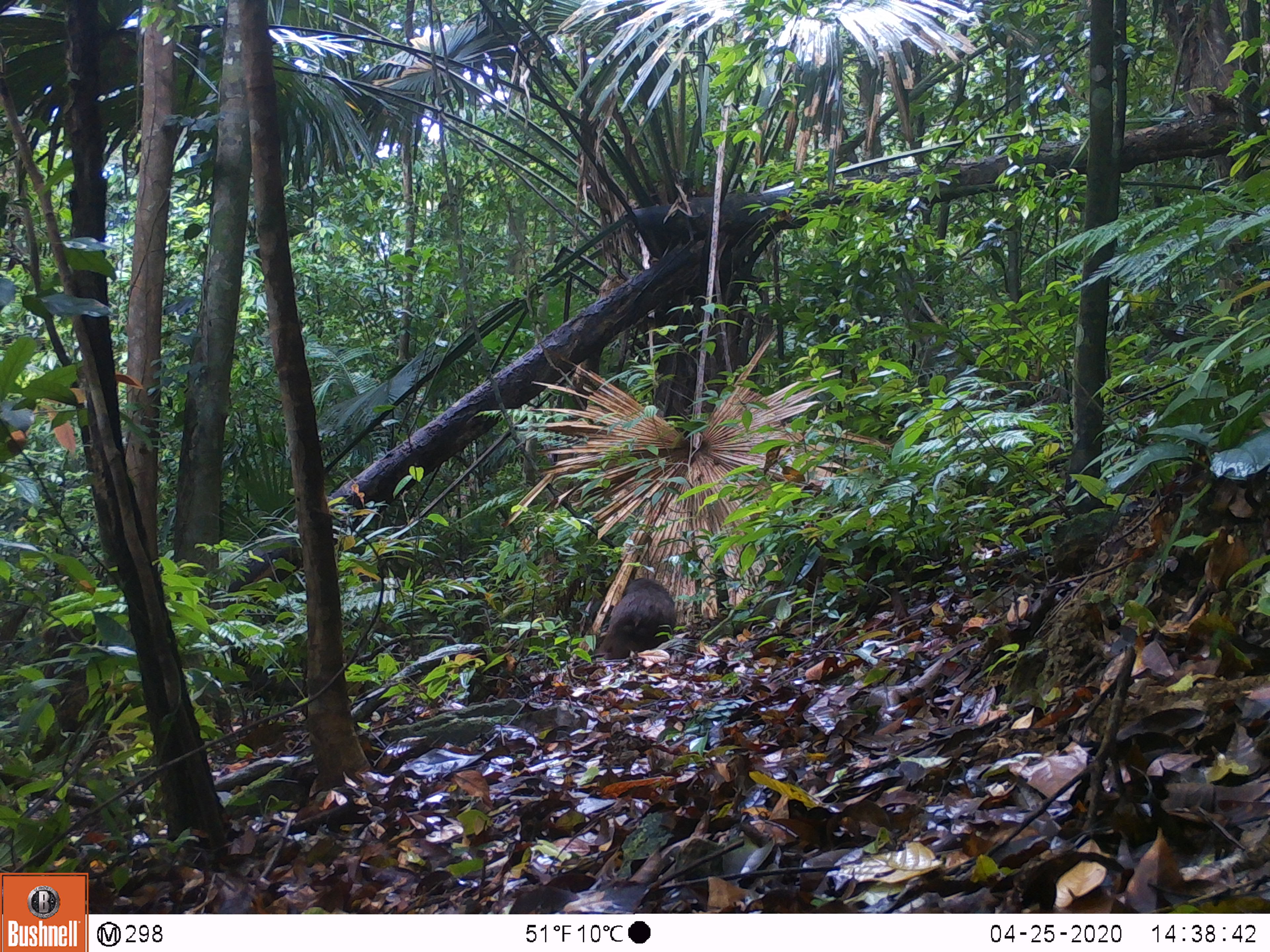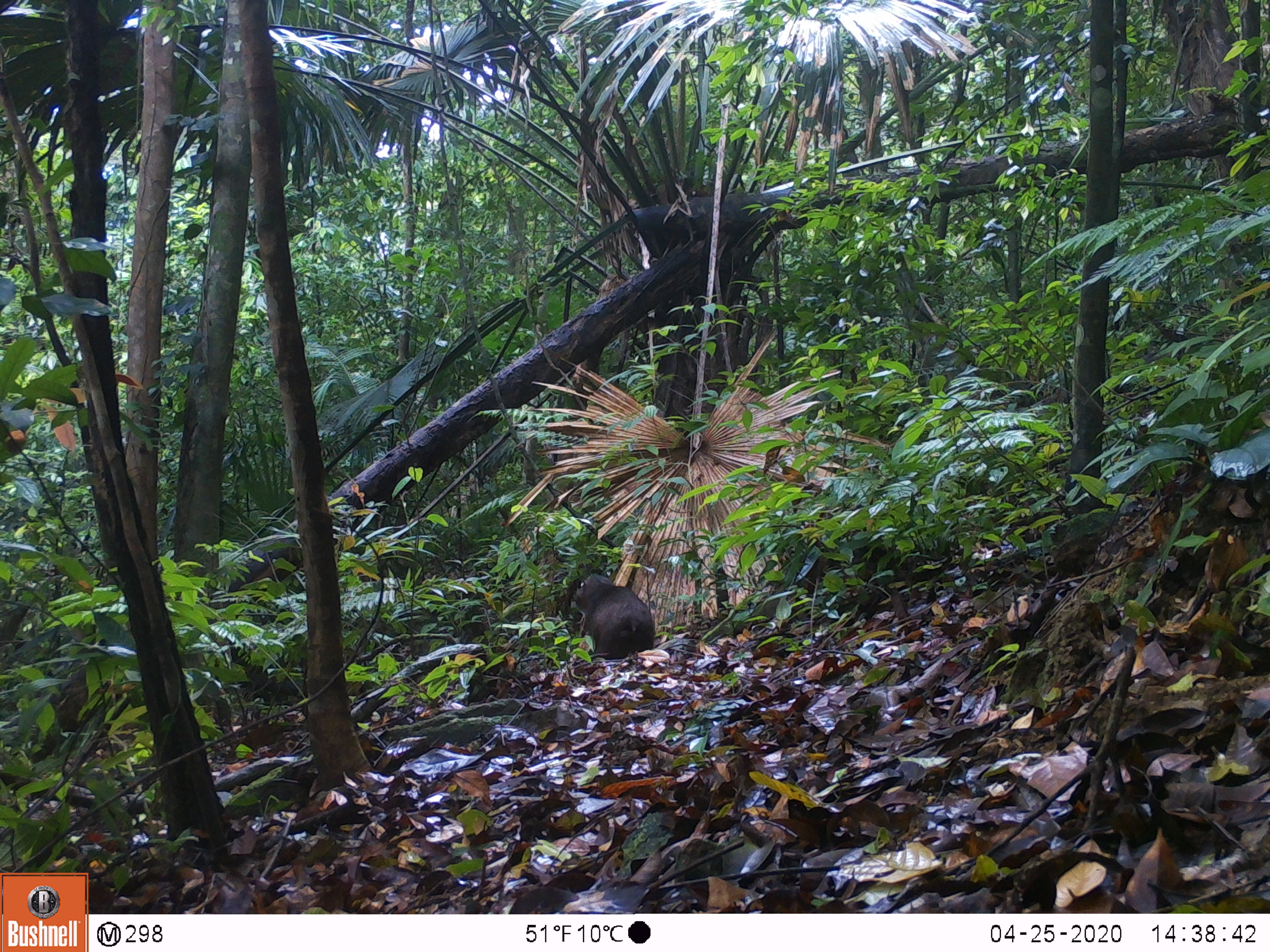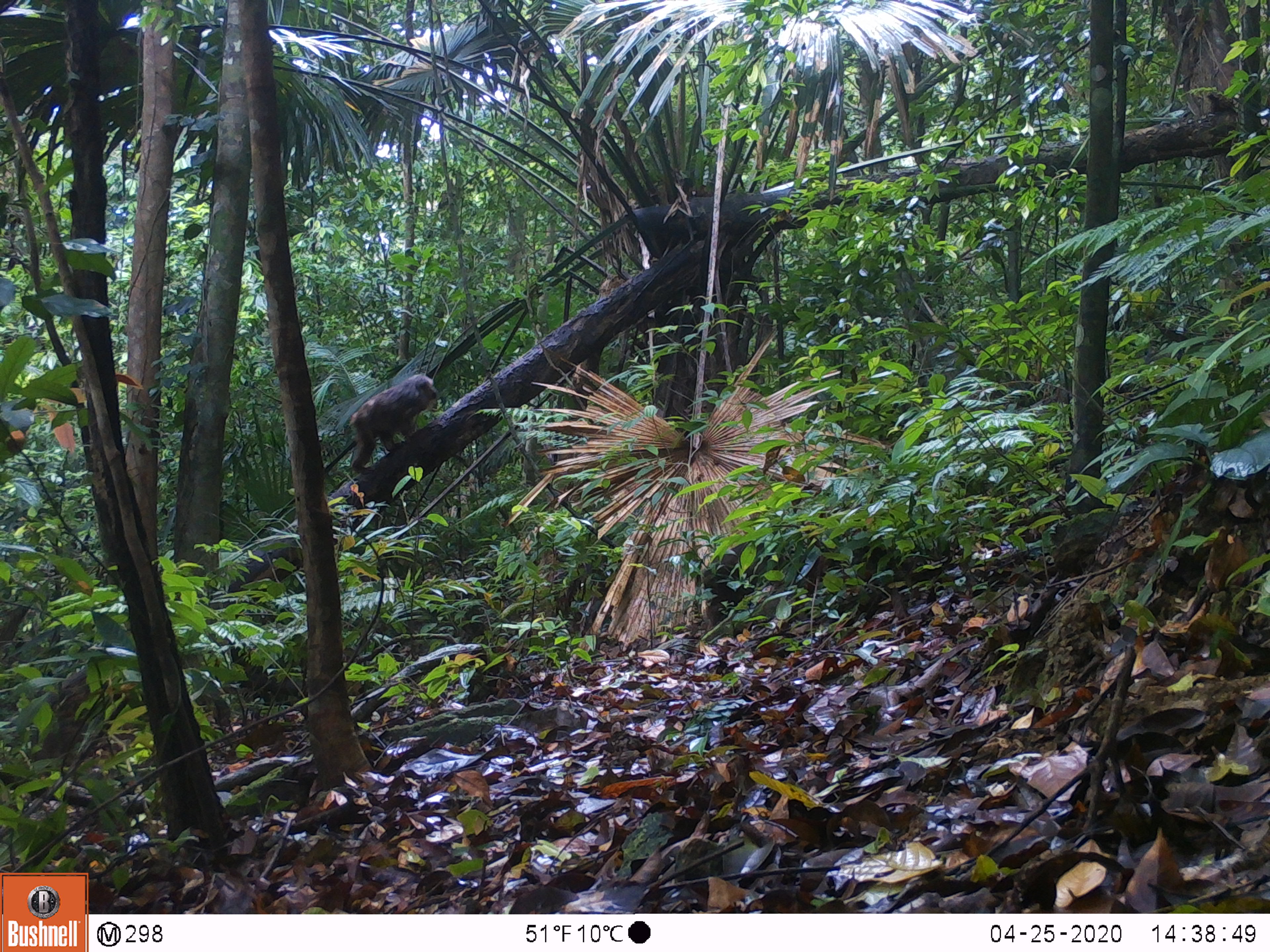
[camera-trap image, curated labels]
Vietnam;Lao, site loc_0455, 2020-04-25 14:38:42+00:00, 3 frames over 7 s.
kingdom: Animalia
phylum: Chordata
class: Mammalia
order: Primates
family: Cercopithecidae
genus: Macaca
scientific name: Macaca arctoides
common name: stump-tailed macaque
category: stump tailed macaque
Stump tailed macaque (stump-tailed macaque) (Macaca arctoides). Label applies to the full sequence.